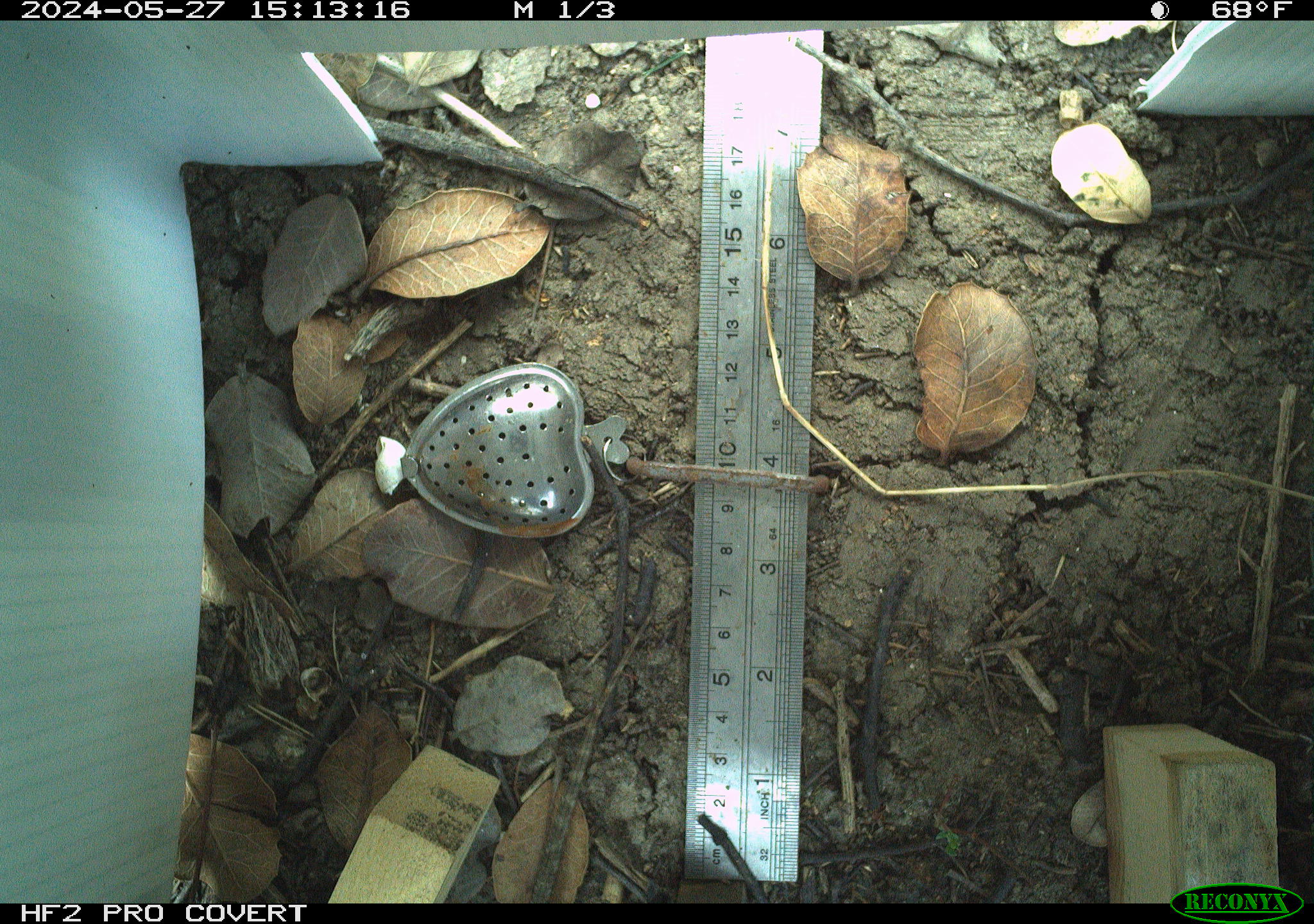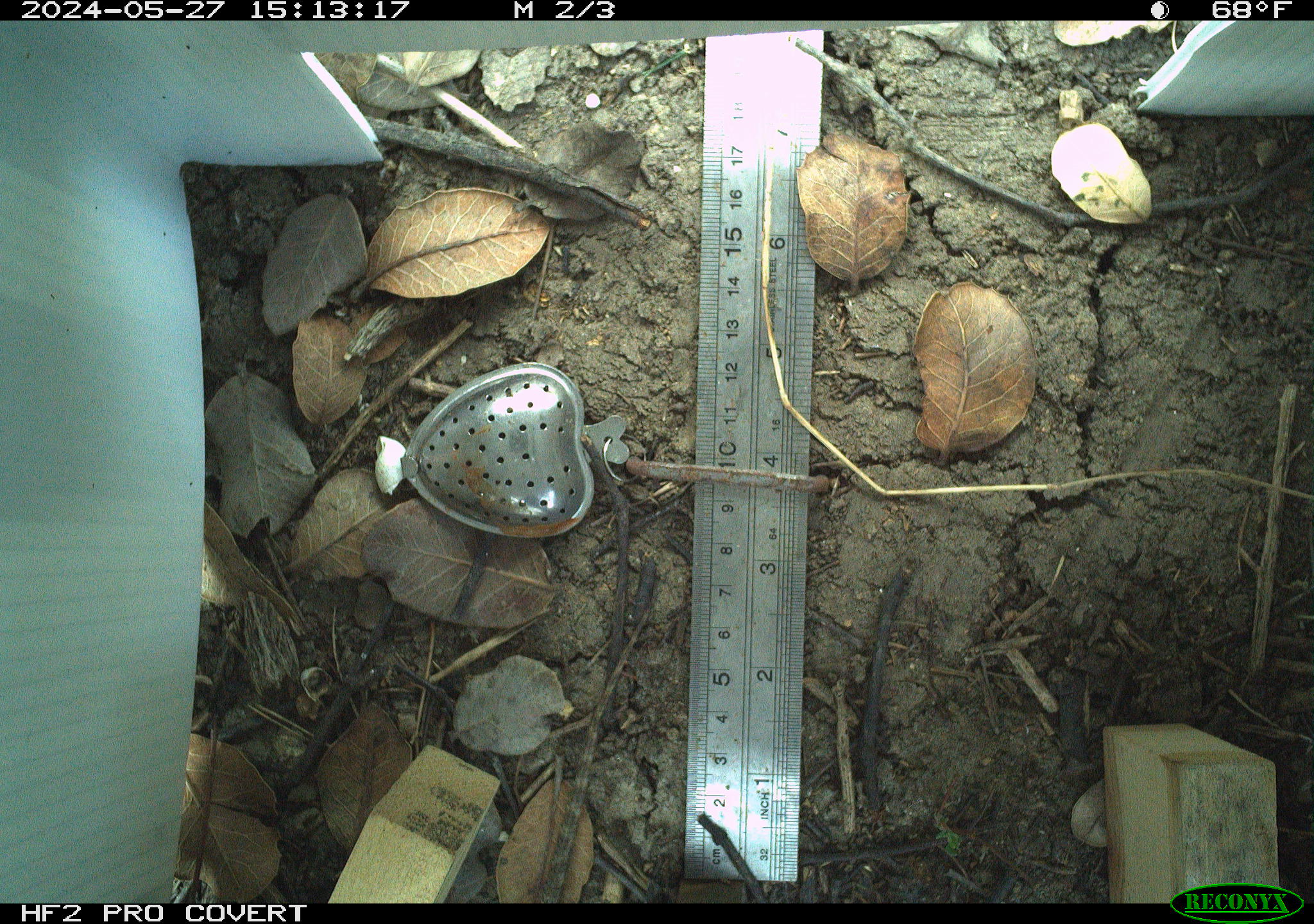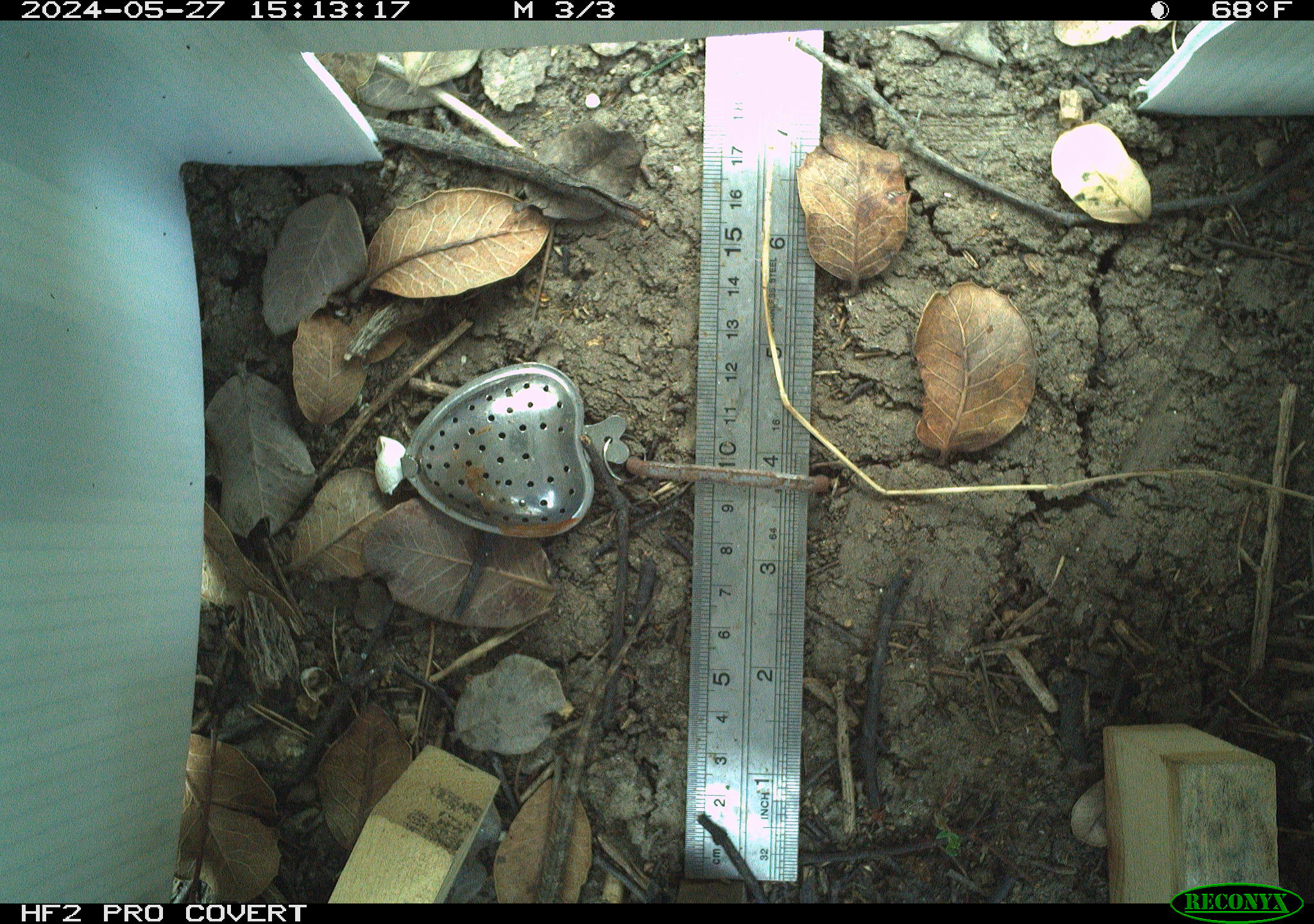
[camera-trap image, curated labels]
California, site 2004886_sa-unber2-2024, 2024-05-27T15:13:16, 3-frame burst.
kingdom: Animalia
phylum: Chordata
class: Reptilia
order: Squamata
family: Phrynosomatidae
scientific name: Phrynosomatidae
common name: phrynosomatid lizards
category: phrynosomatidae family